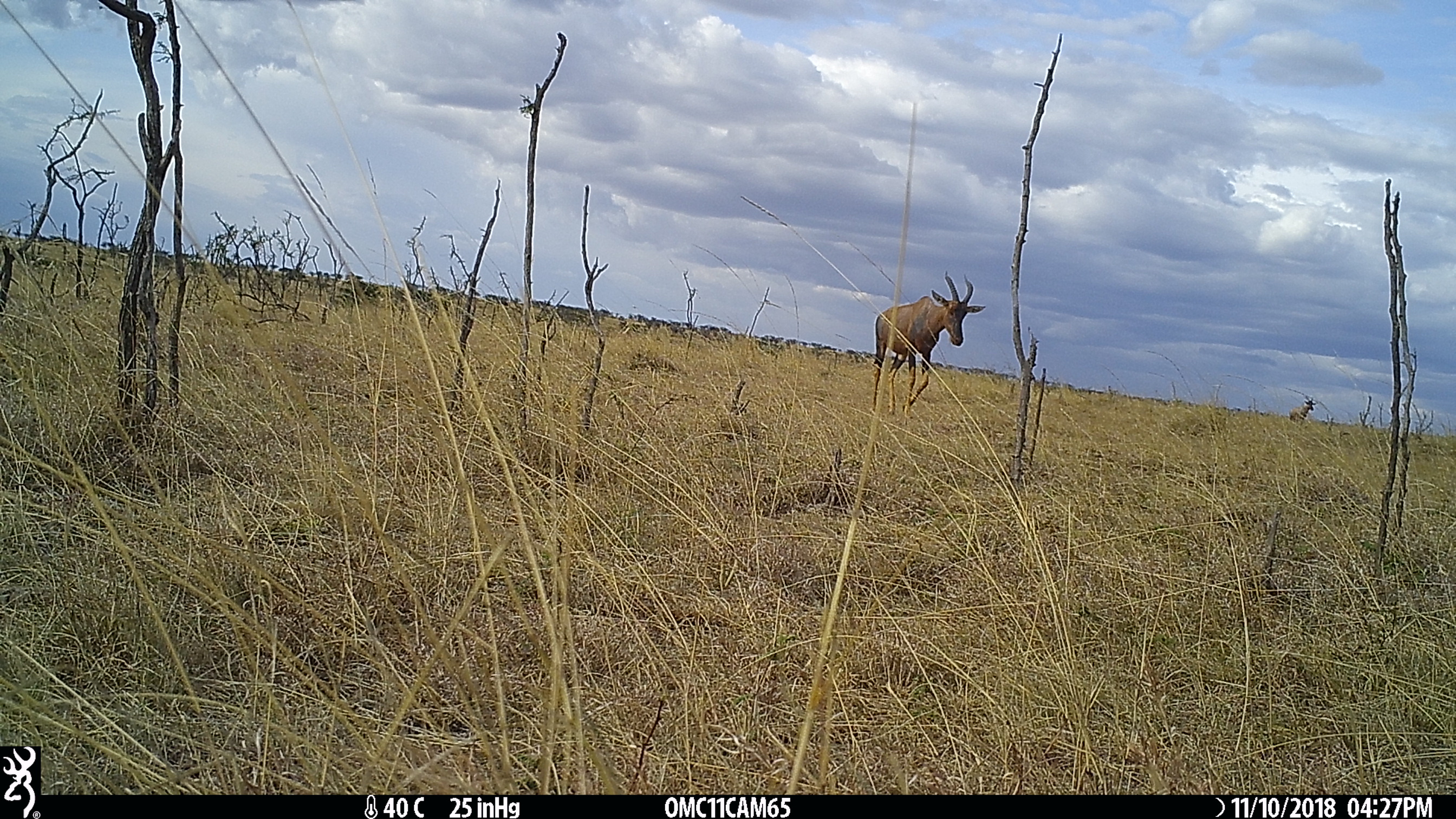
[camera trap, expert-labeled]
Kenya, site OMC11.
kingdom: Animalia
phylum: Chordata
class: Mammalia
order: Artiodactyla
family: Bovidae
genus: Damaliscus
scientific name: Damaliscus lunatus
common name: topi